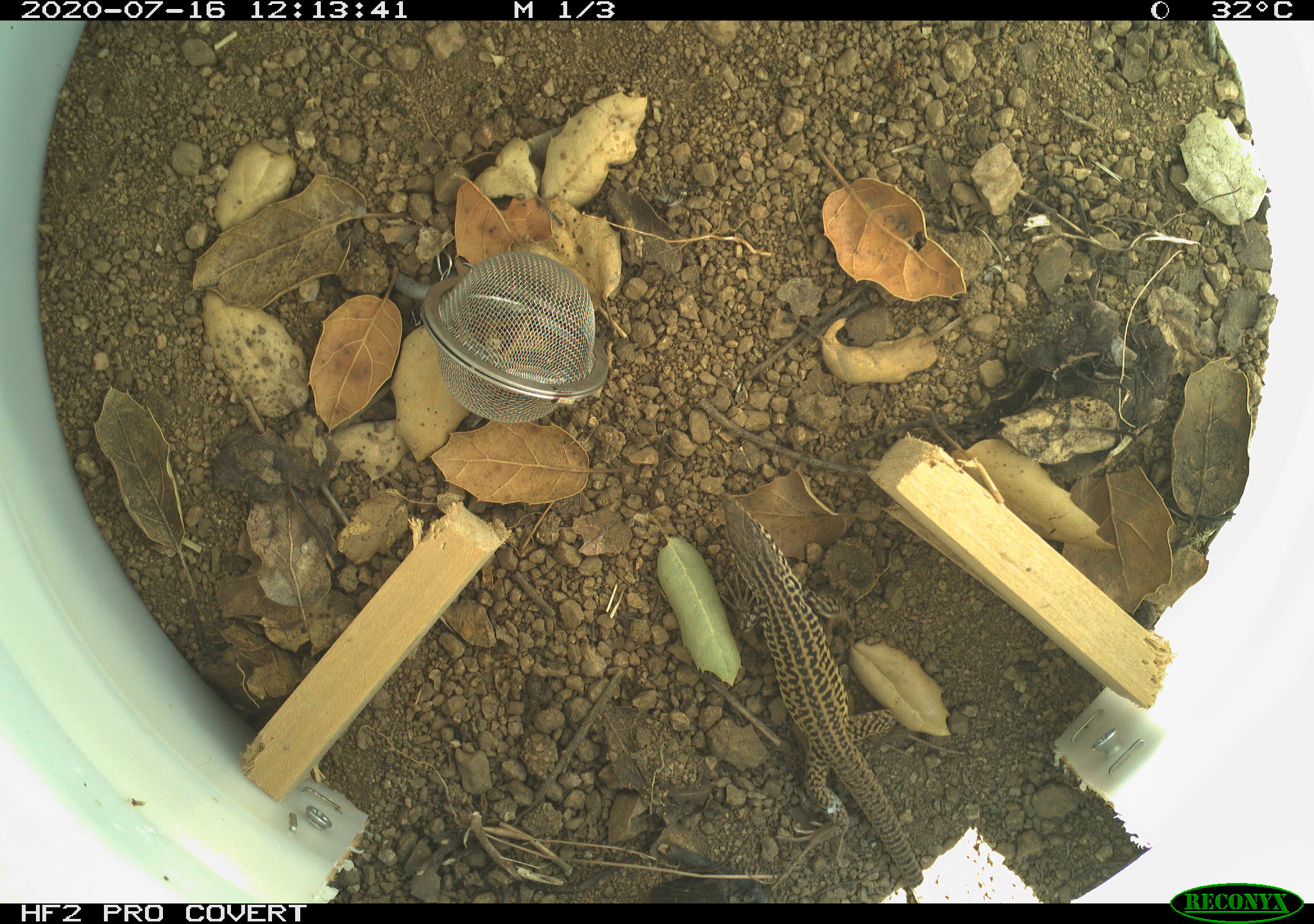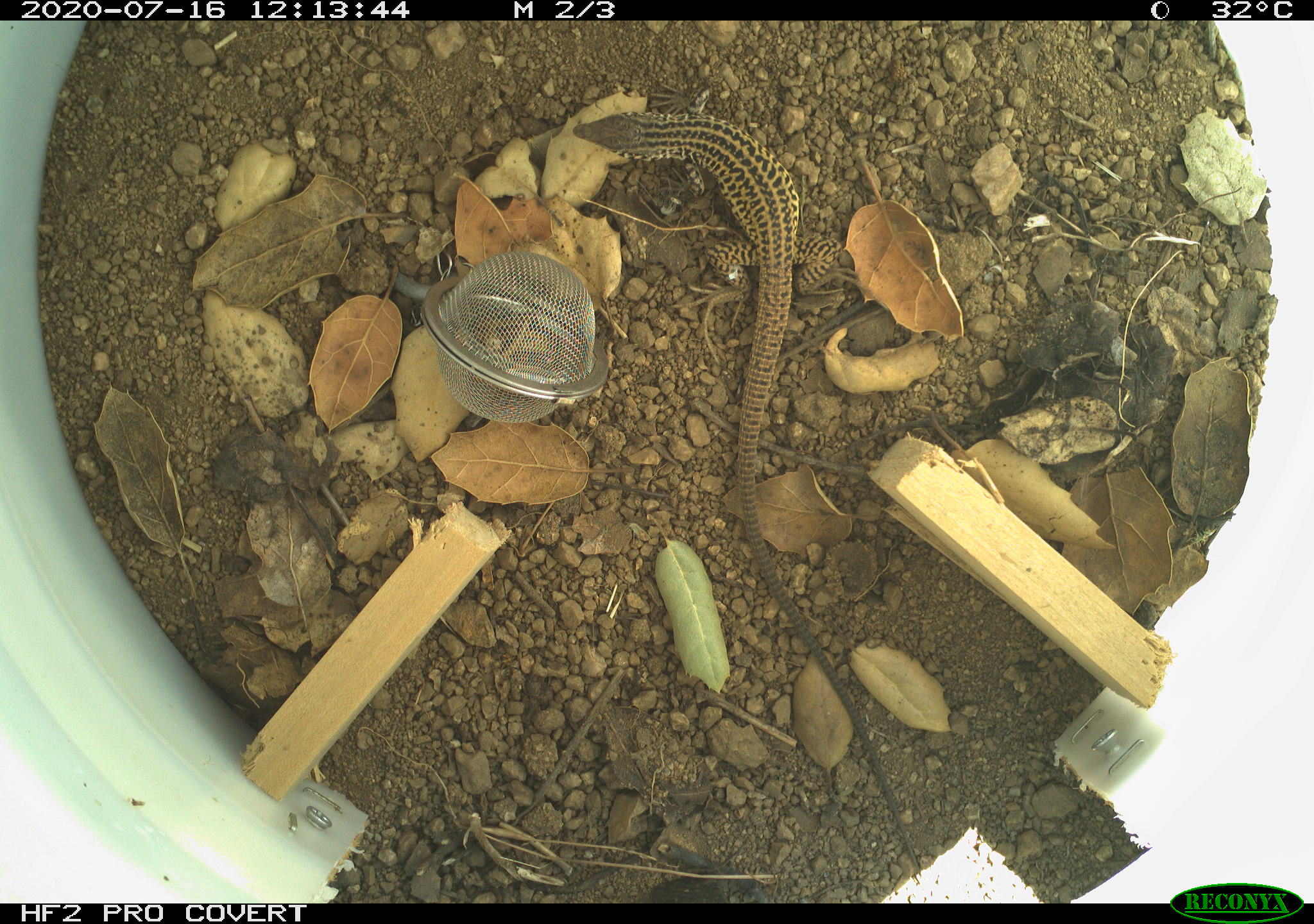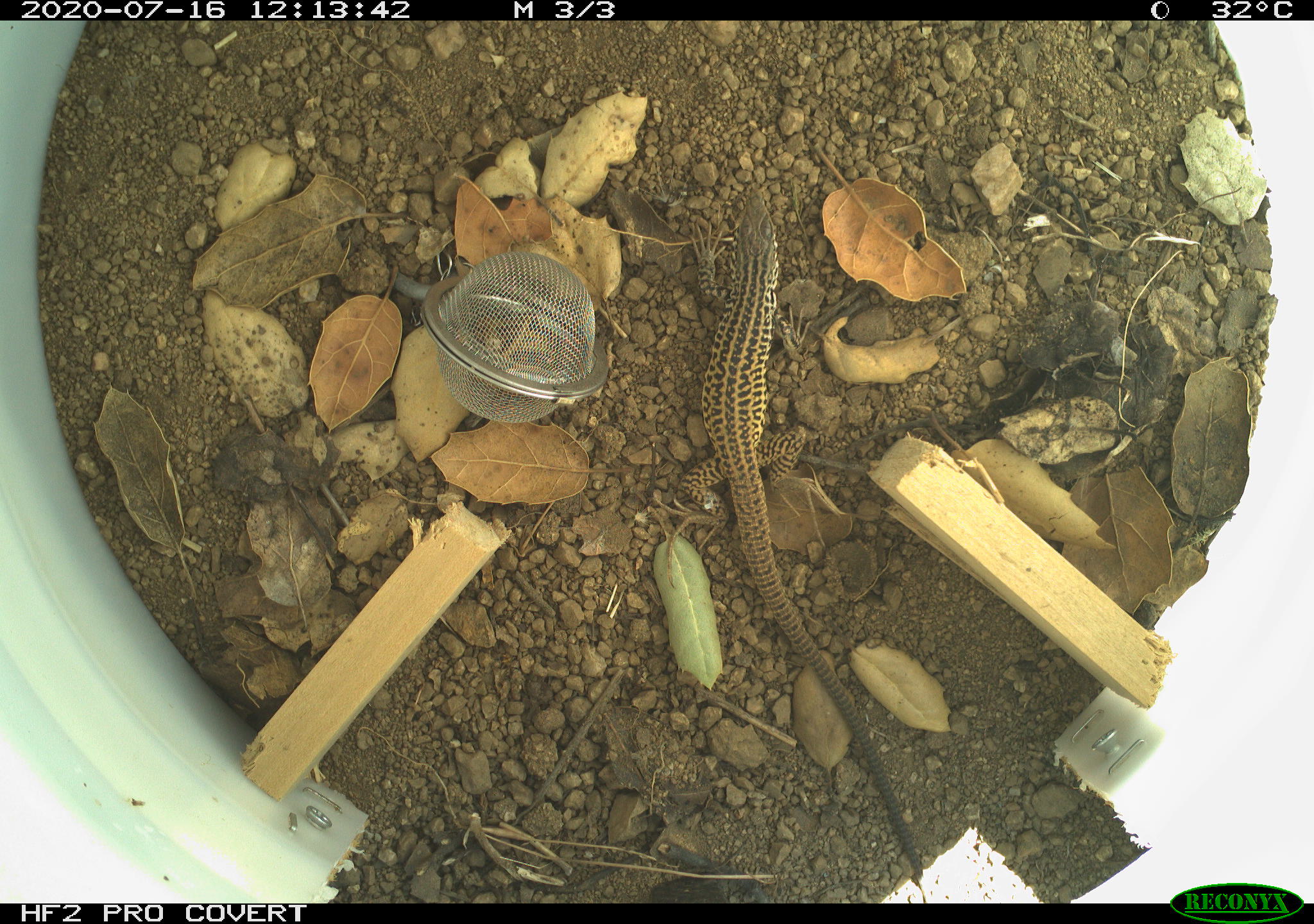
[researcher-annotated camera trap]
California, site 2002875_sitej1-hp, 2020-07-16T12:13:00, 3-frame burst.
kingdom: Animalia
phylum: Chordata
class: Reptilia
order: Squamata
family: Teiidae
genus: Aspidoscelis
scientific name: Aspidoscelis tigris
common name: western whiptail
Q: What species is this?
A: Western whiptail (Aspidoscelis tigris).